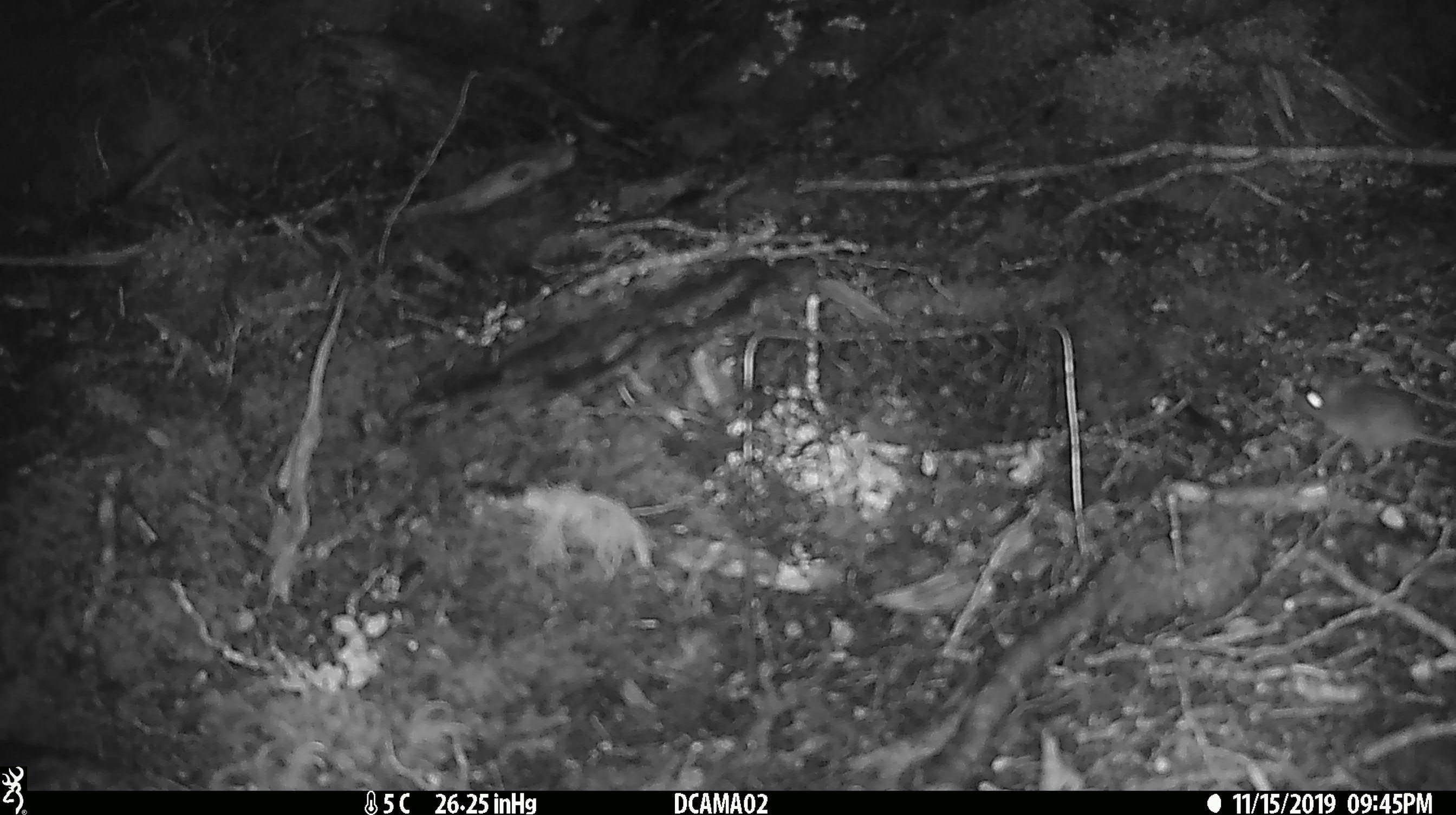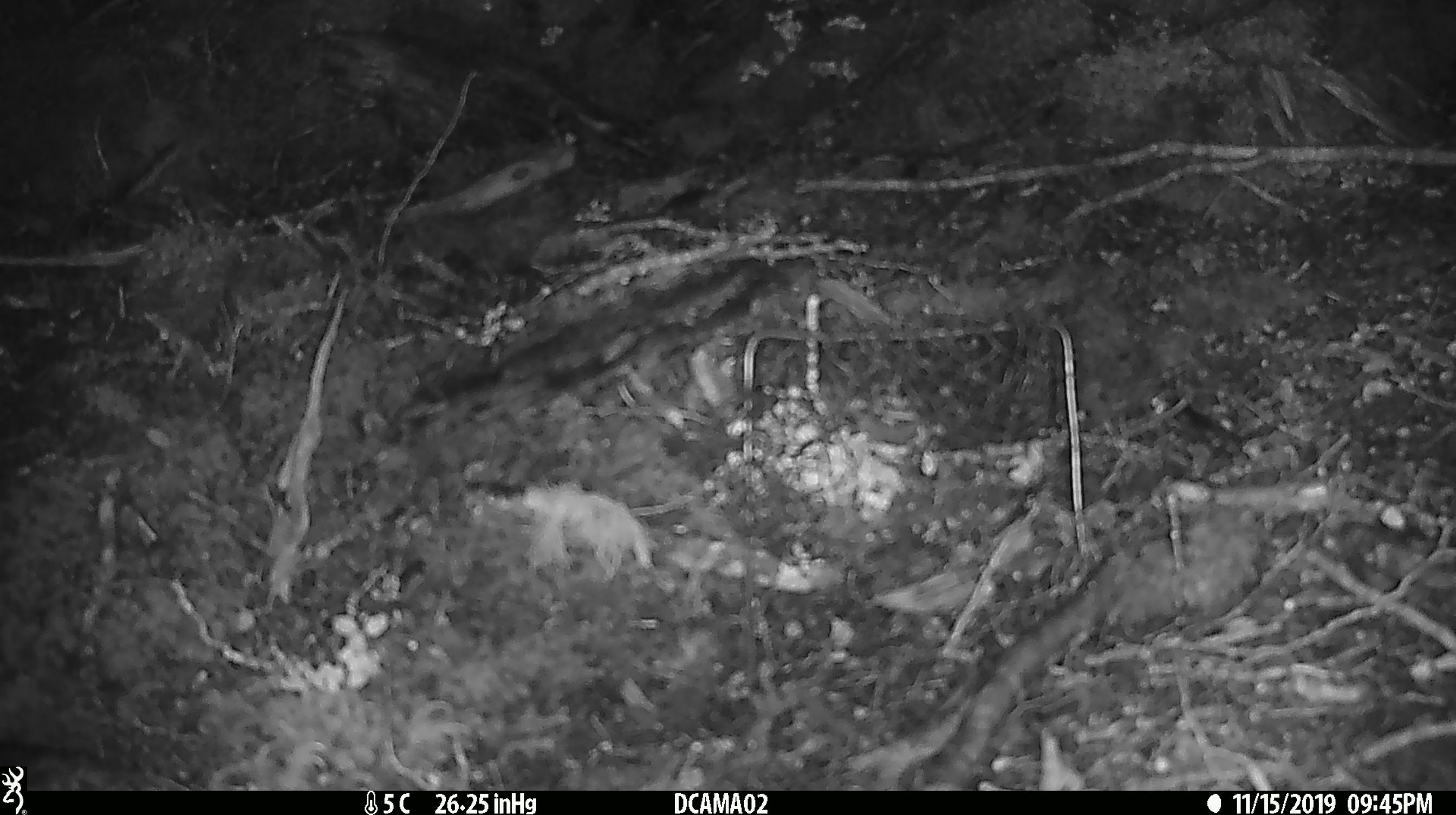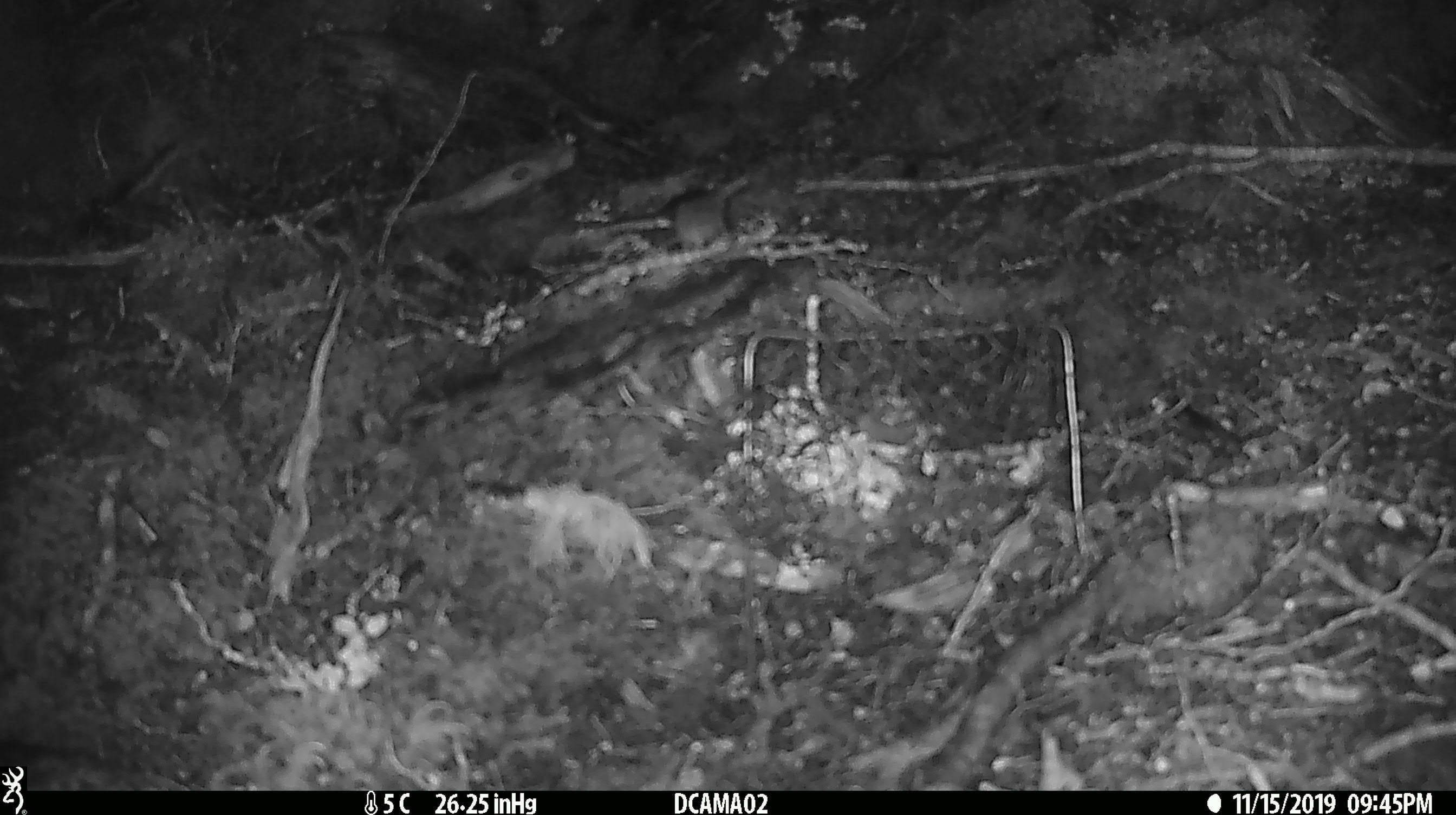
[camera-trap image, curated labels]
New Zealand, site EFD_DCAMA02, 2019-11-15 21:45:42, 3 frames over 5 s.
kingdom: Animalia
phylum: Chordata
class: Mammalia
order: Rodentia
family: Muridae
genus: Mus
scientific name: Mus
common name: mouse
Mouse (Mus).